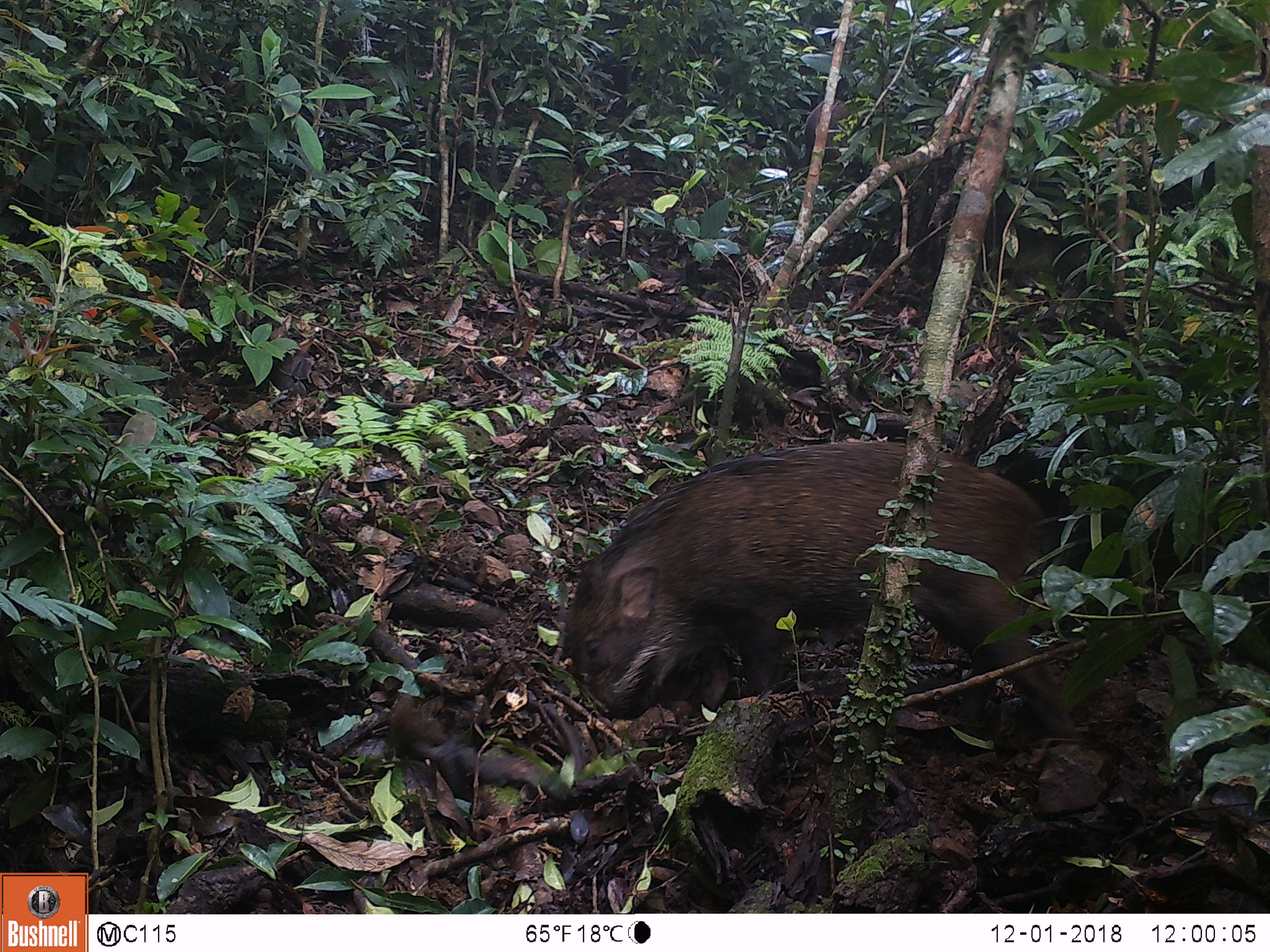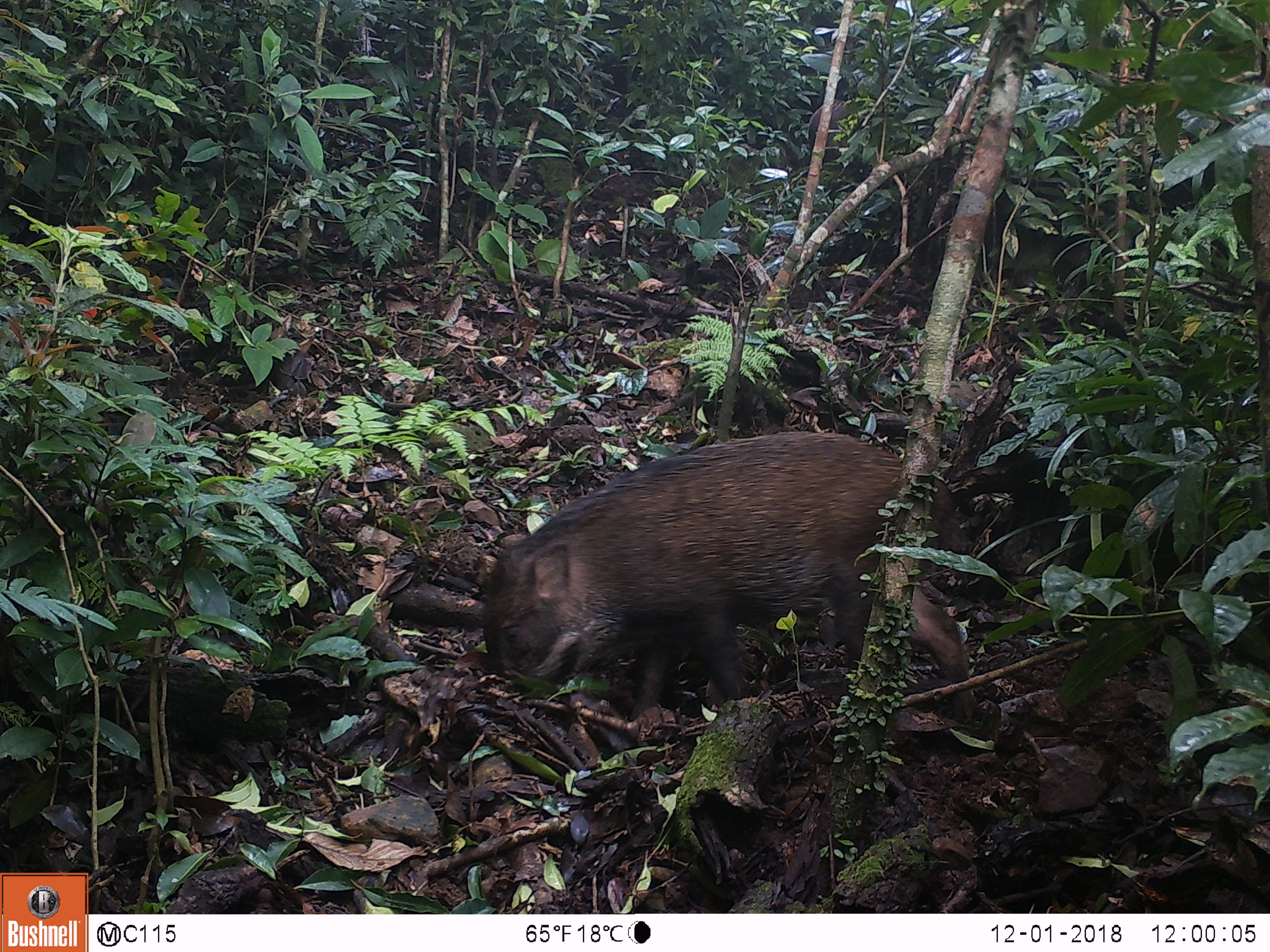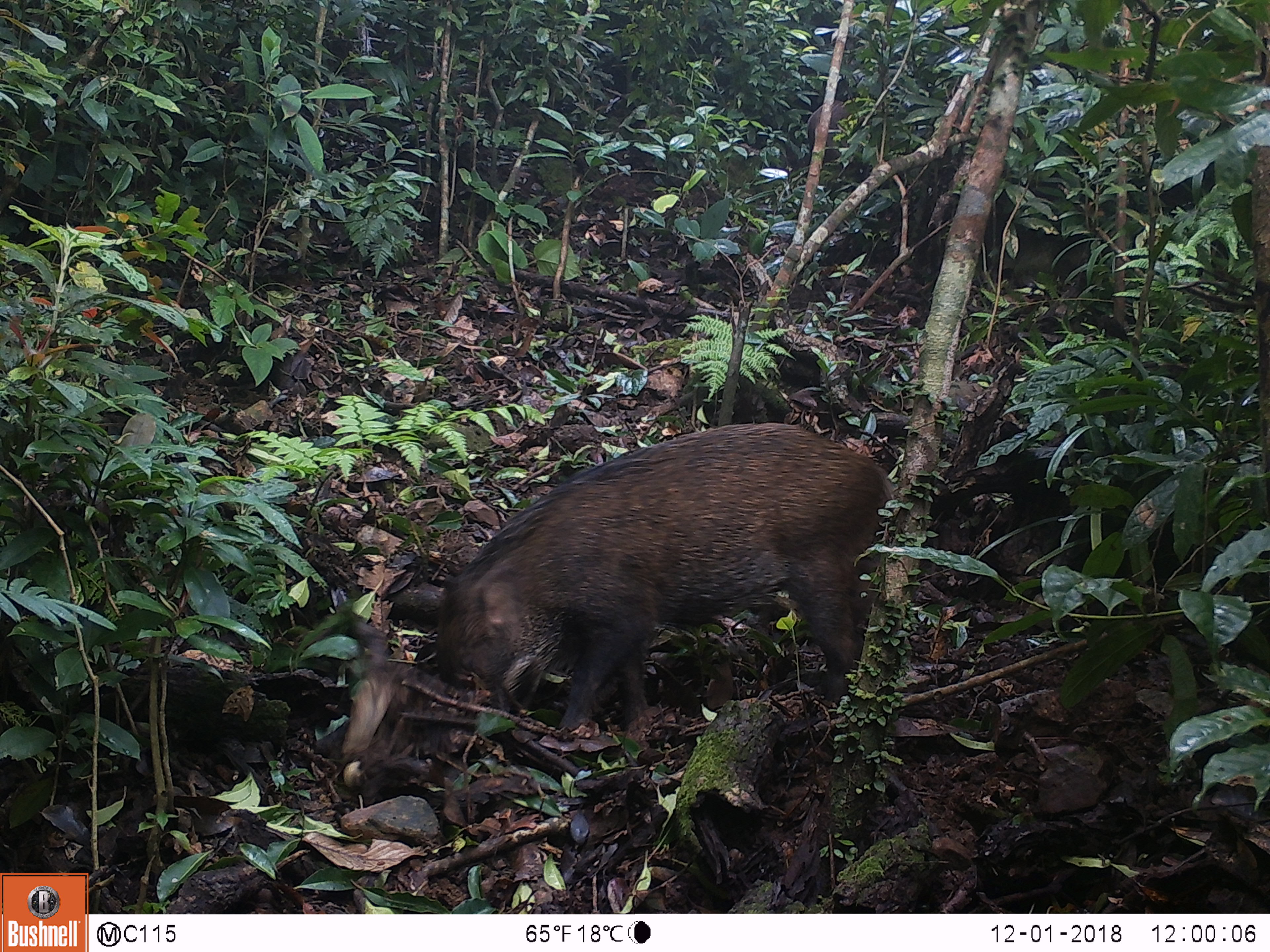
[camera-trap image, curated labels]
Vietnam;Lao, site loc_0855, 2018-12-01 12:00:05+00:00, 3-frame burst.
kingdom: Animalia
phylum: Chordata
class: Mammalia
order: Artiodactyla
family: Suidae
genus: Sus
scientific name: Sus scrofa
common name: eurasian wild pig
Eurasian wild pig (Sus scrofa). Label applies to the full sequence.